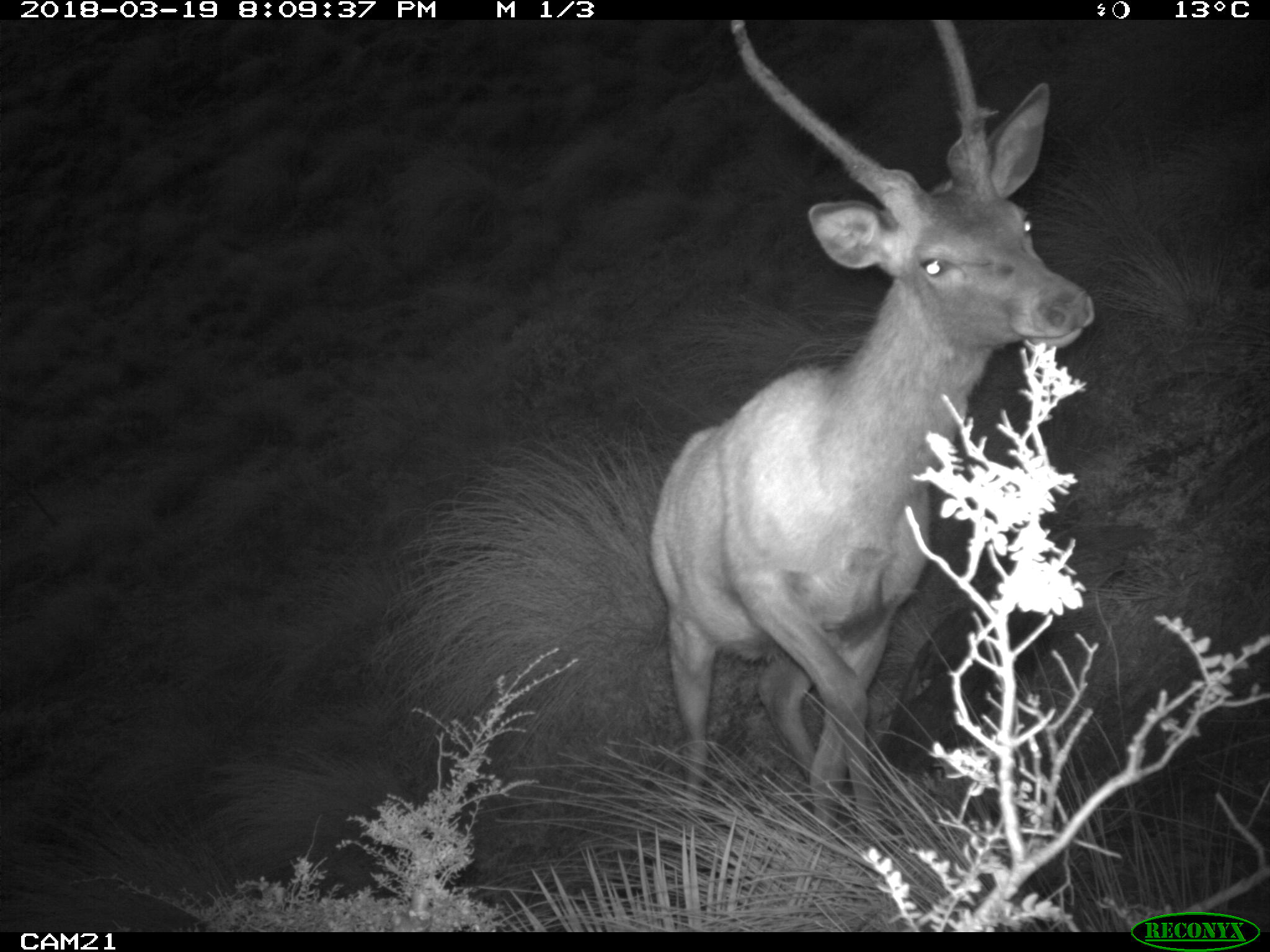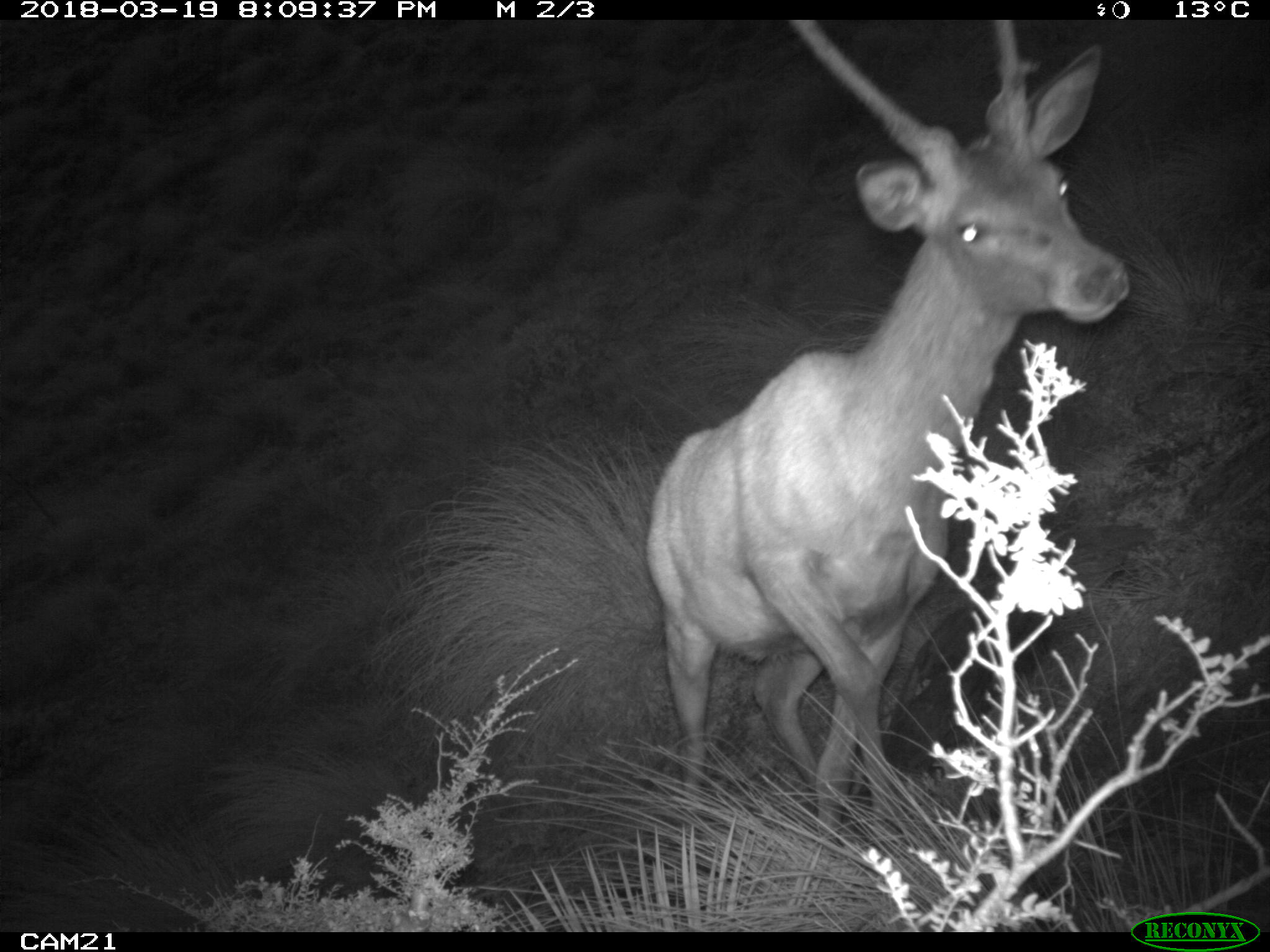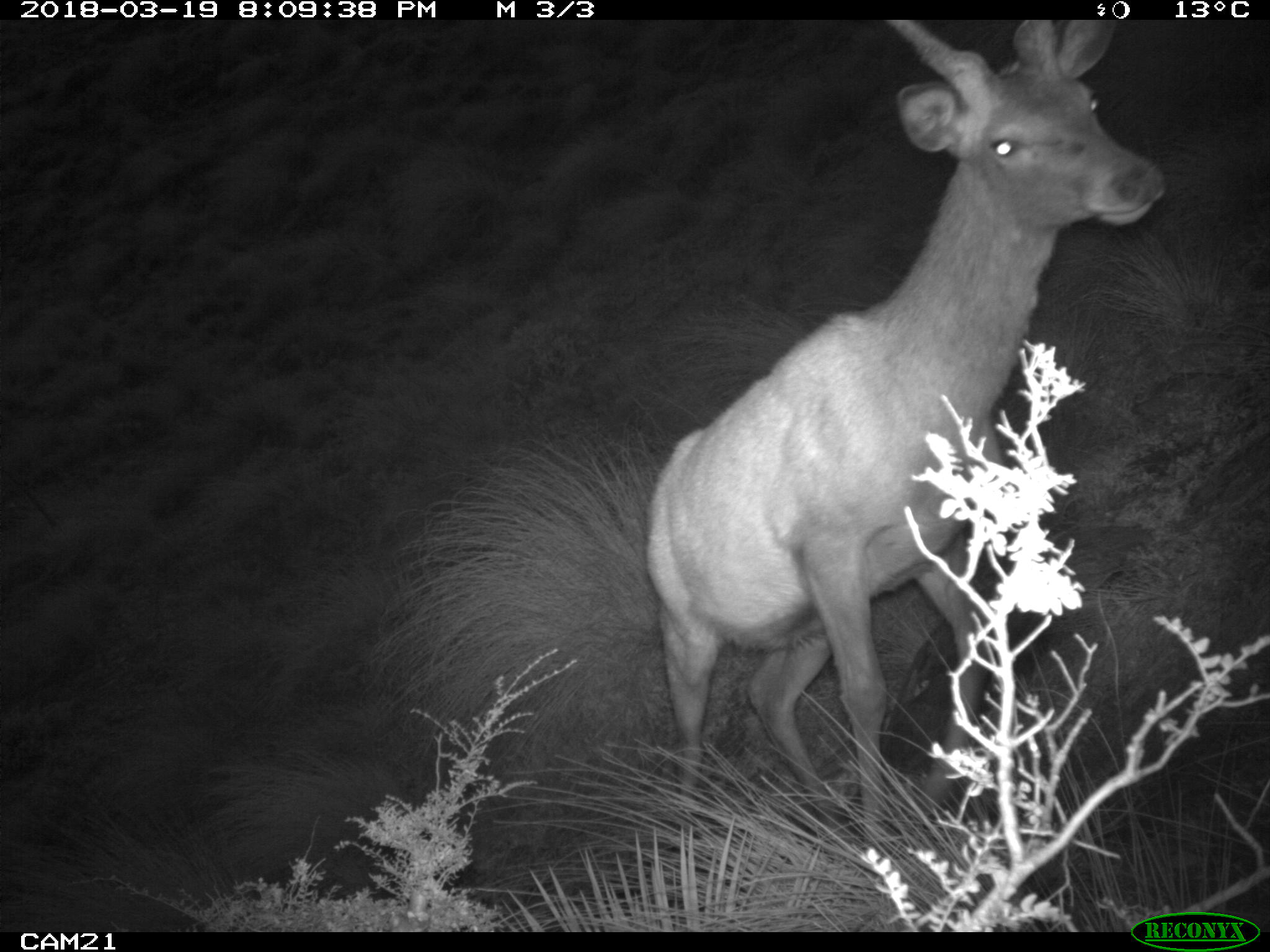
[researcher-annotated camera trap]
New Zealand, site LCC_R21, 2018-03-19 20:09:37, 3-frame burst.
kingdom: Animalia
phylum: Chordata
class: Mammalia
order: Artiodactyla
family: Cervidae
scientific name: Cervidae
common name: deer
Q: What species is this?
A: Deer (Cervidae).